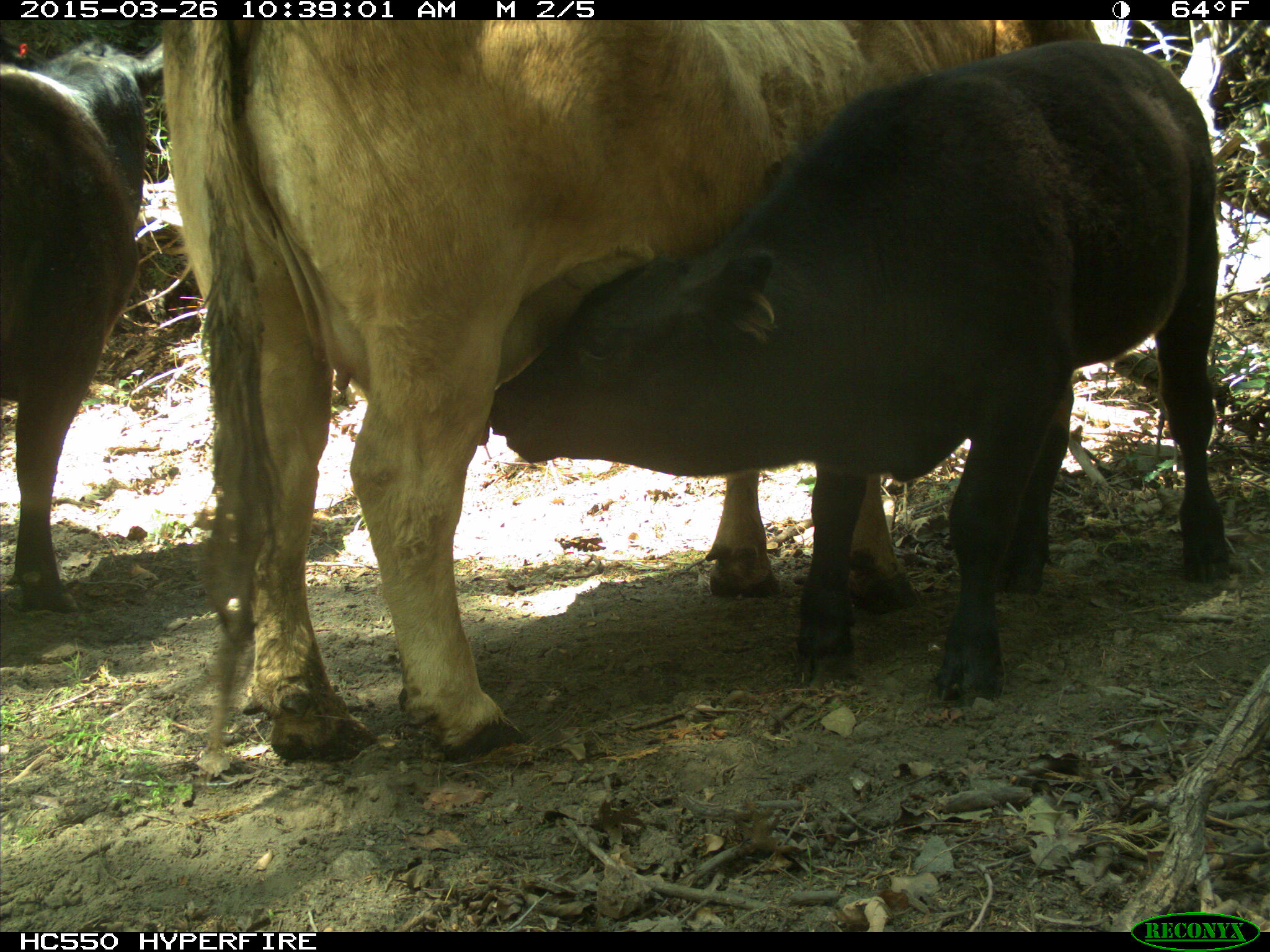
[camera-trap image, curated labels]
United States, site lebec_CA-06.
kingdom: Animalia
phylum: Chordata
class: Mammalia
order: Artiodactyla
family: Bovidae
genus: Bos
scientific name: Bos taurus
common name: domestic cow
Bos taurus (domestic cow).